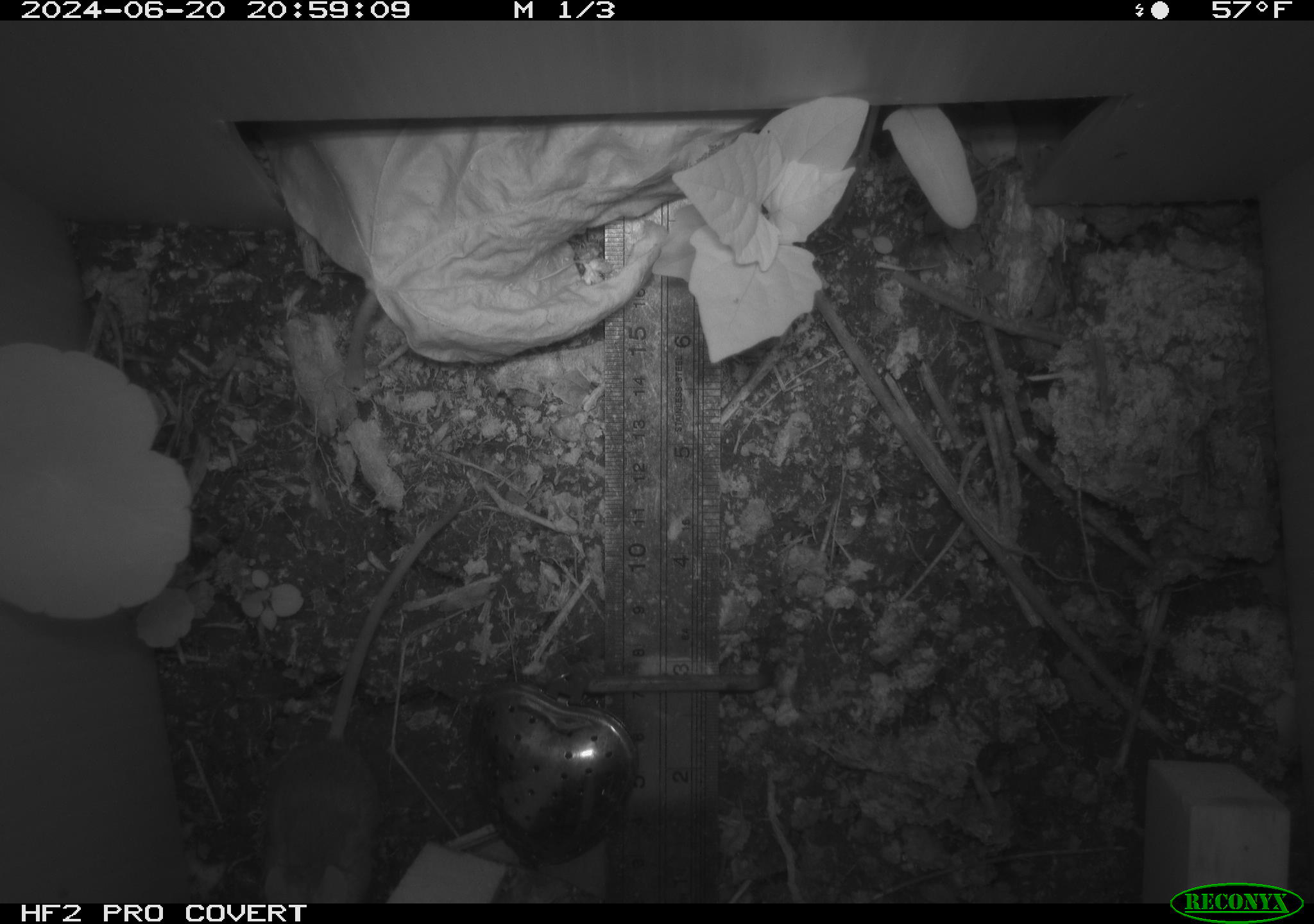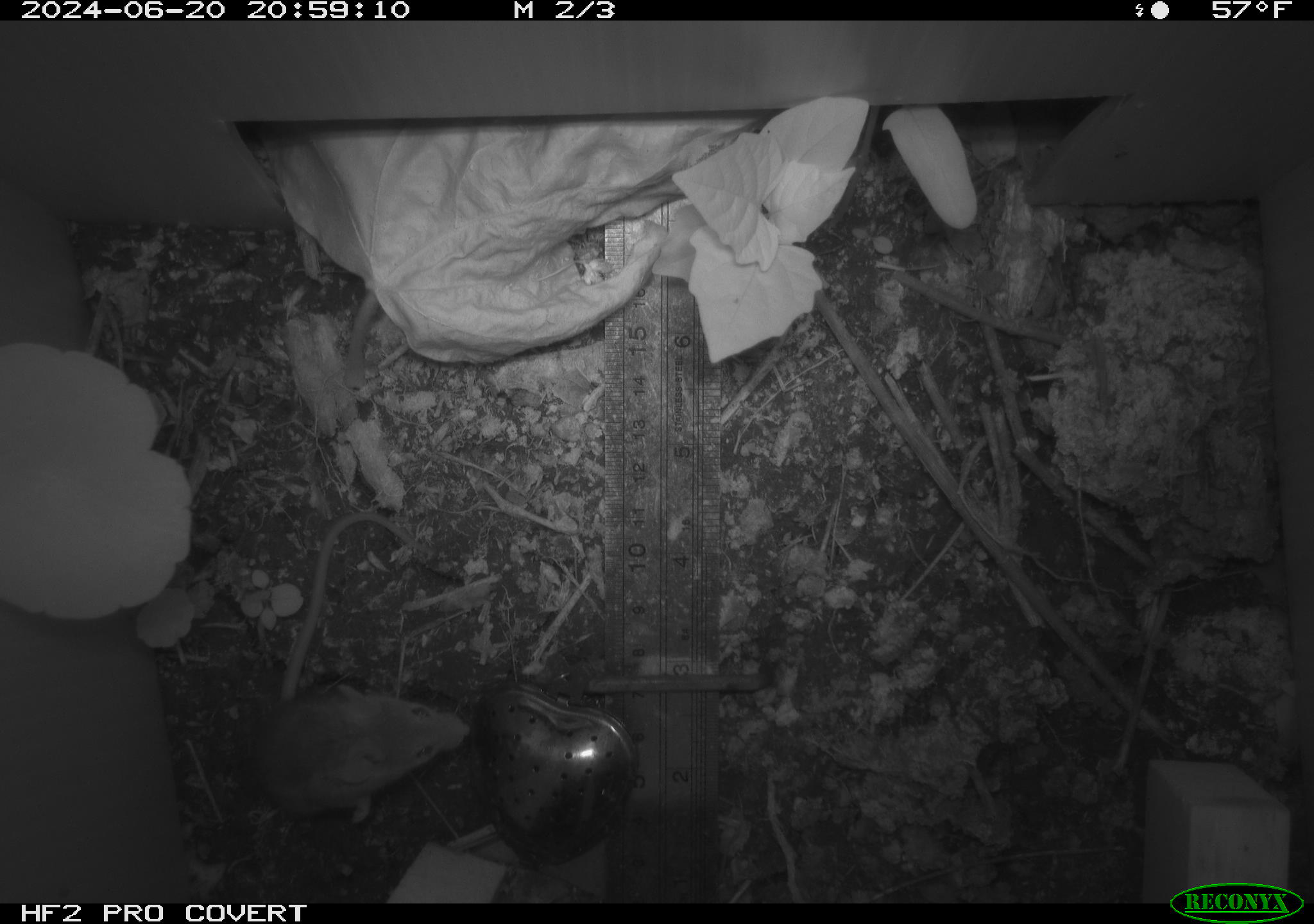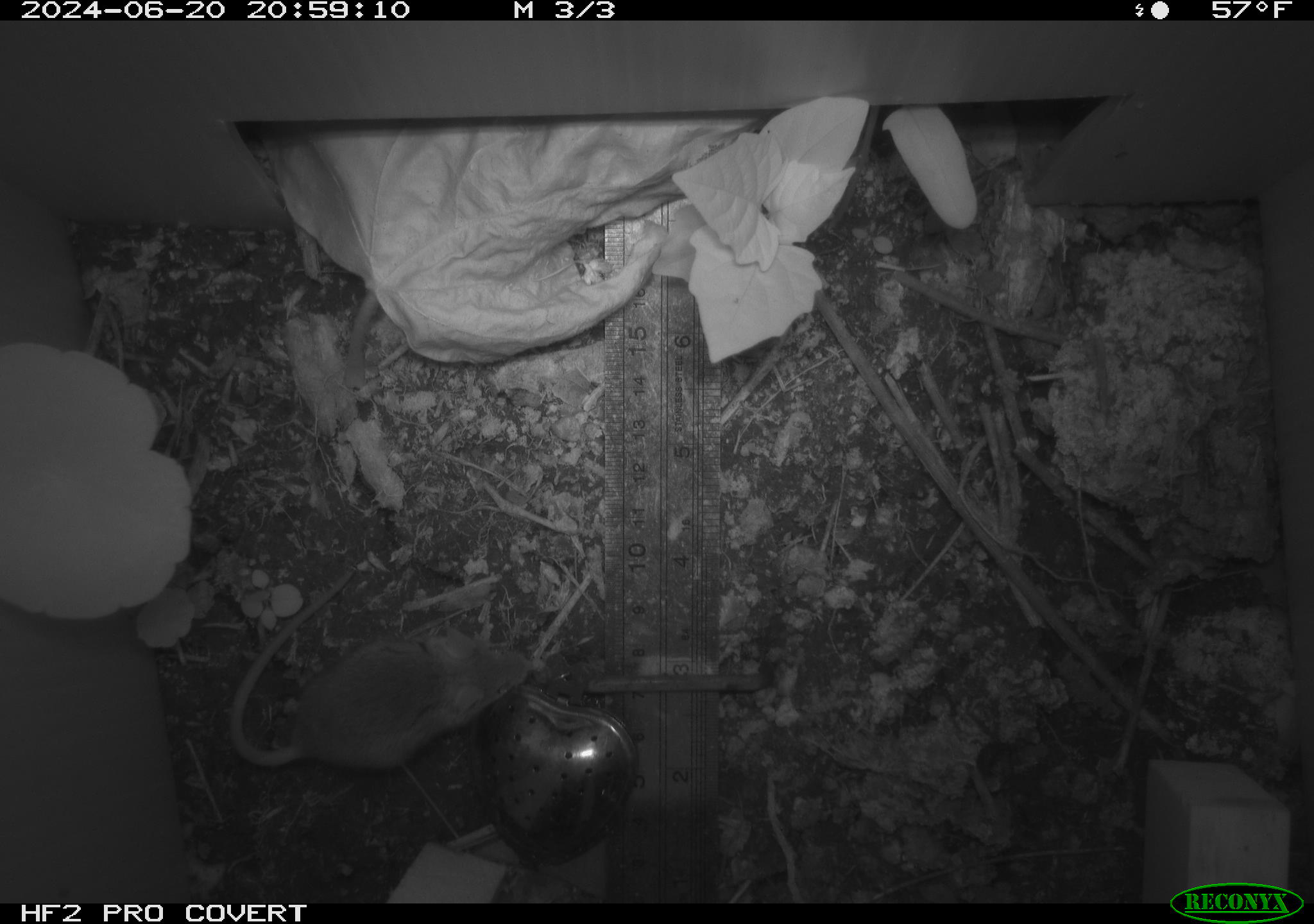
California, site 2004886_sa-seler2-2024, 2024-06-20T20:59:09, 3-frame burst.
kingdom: Animalia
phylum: Chordata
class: Mammalia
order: Rodentia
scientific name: Rodentia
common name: mouse species